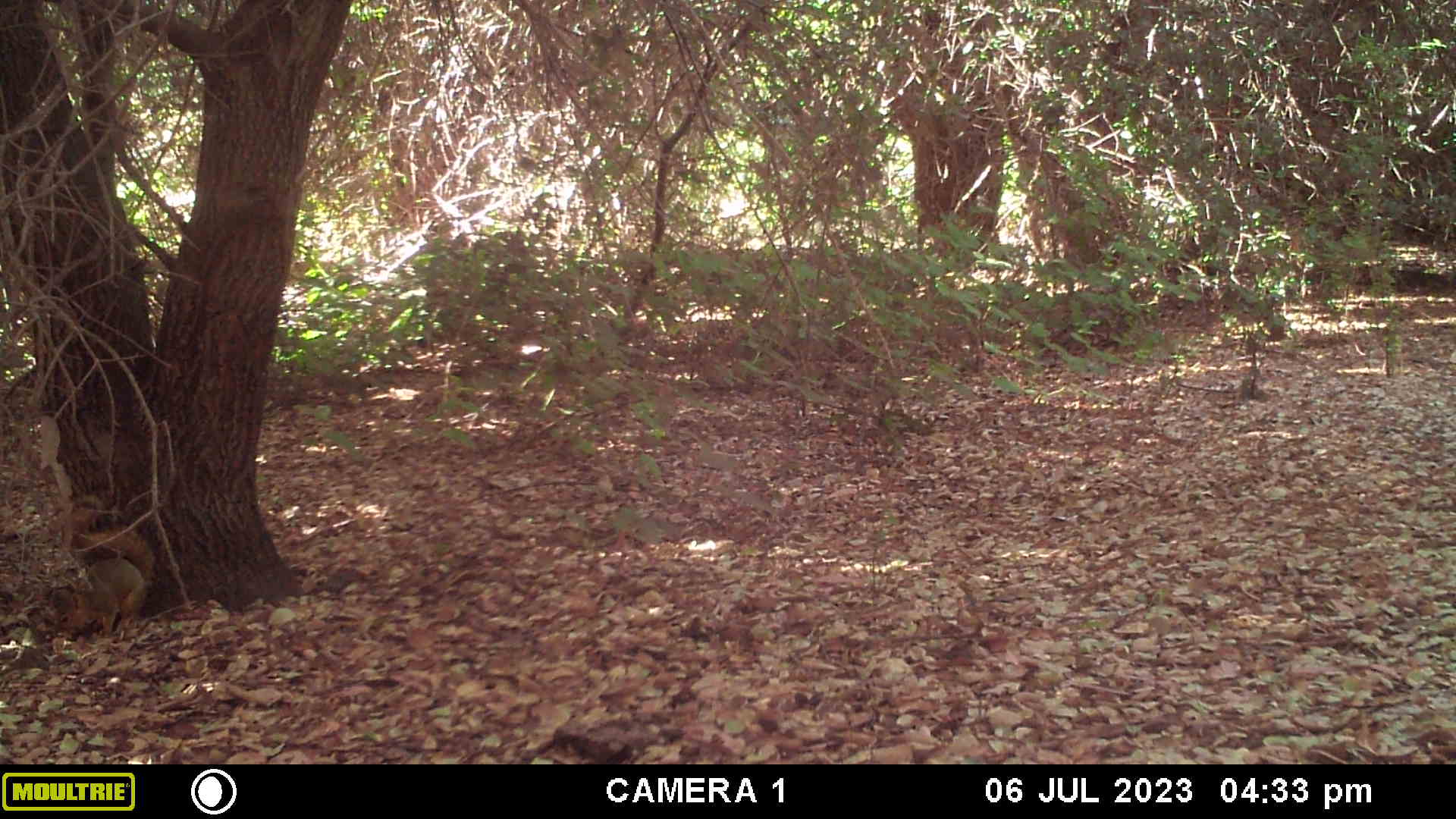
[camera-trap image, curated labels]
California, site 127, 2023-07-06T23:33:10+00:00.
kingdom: Animalia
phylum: Chordata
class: Mammalia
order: Rodentia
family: Sciuridae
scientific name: Sciuridae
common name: squirrel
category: unknown squirrel